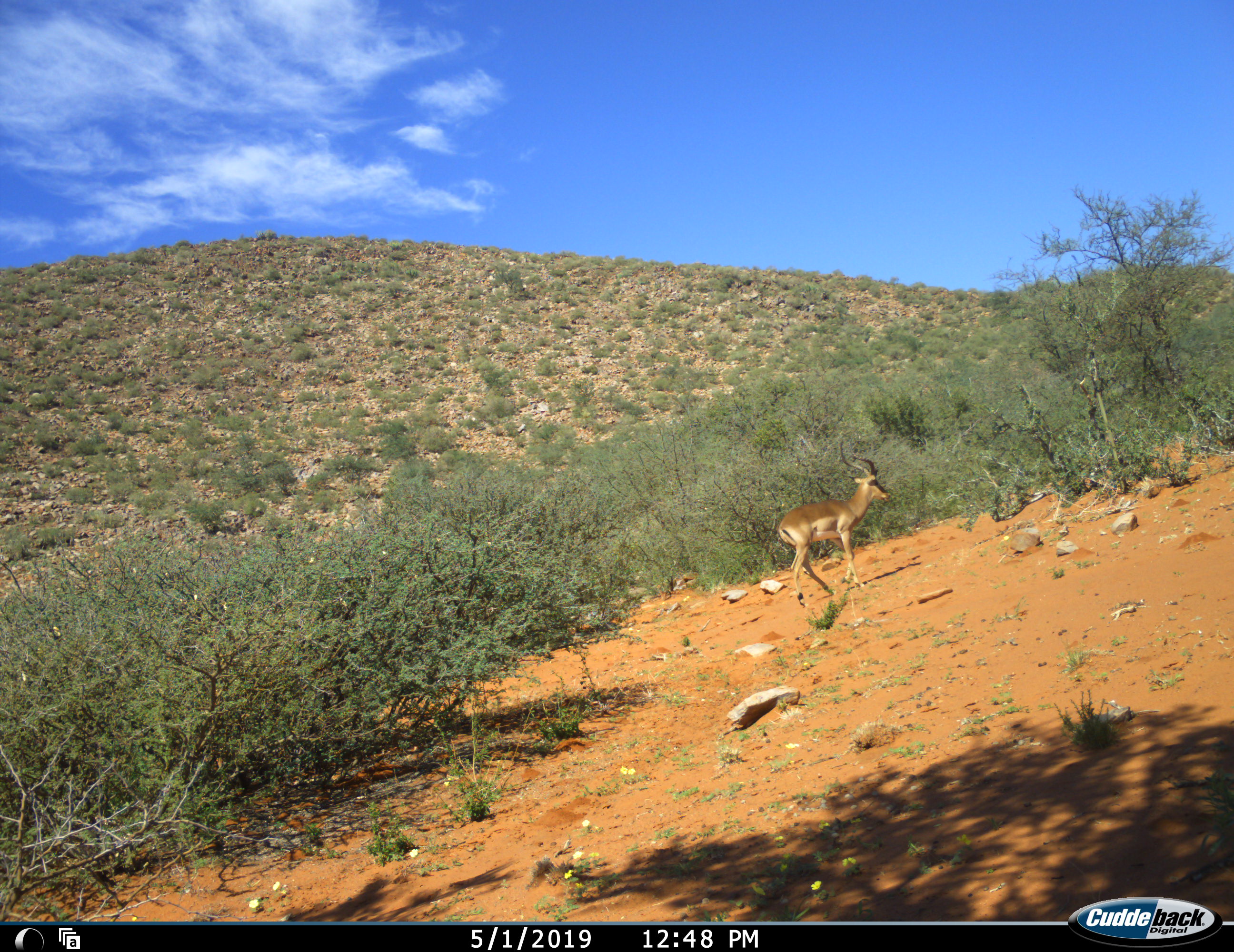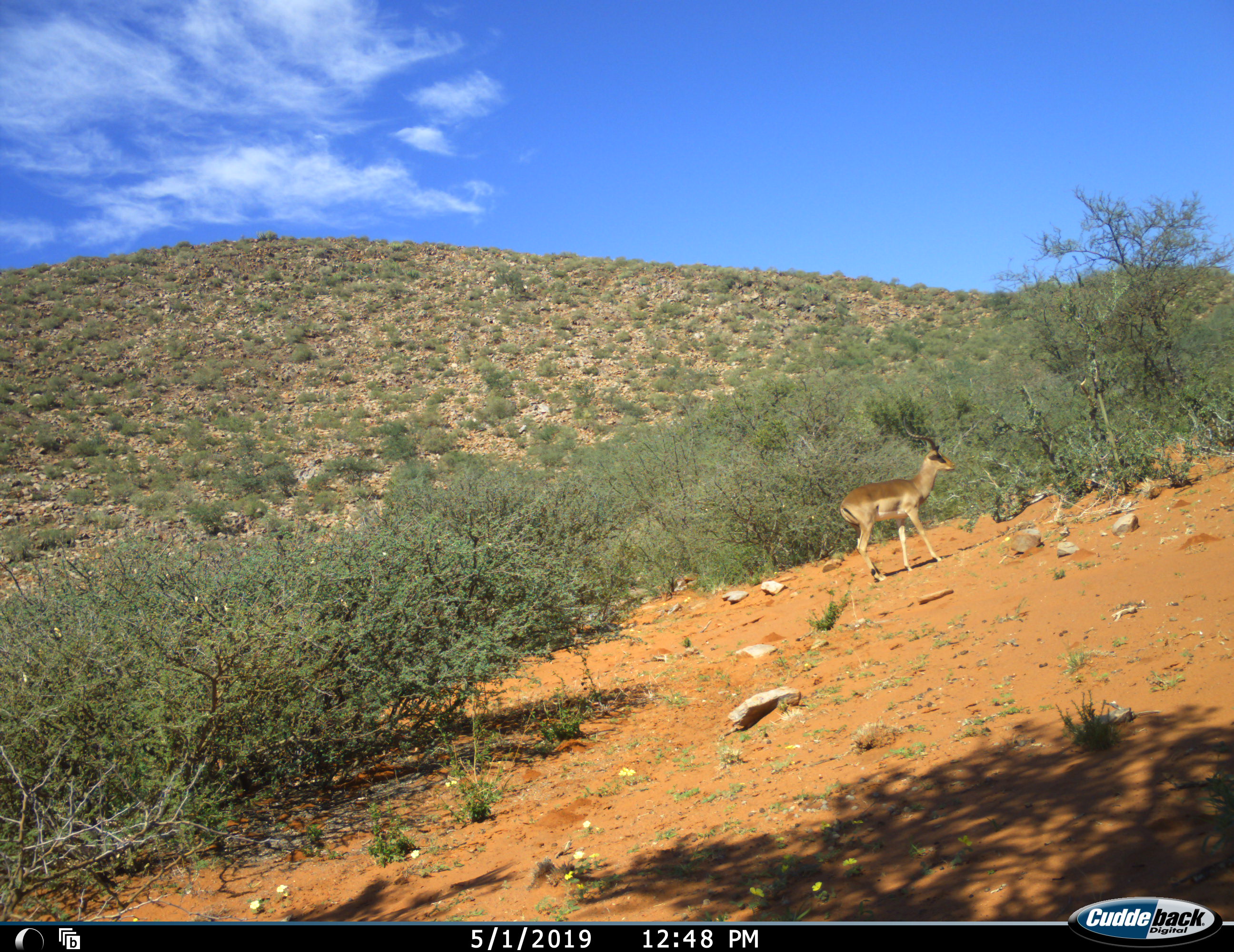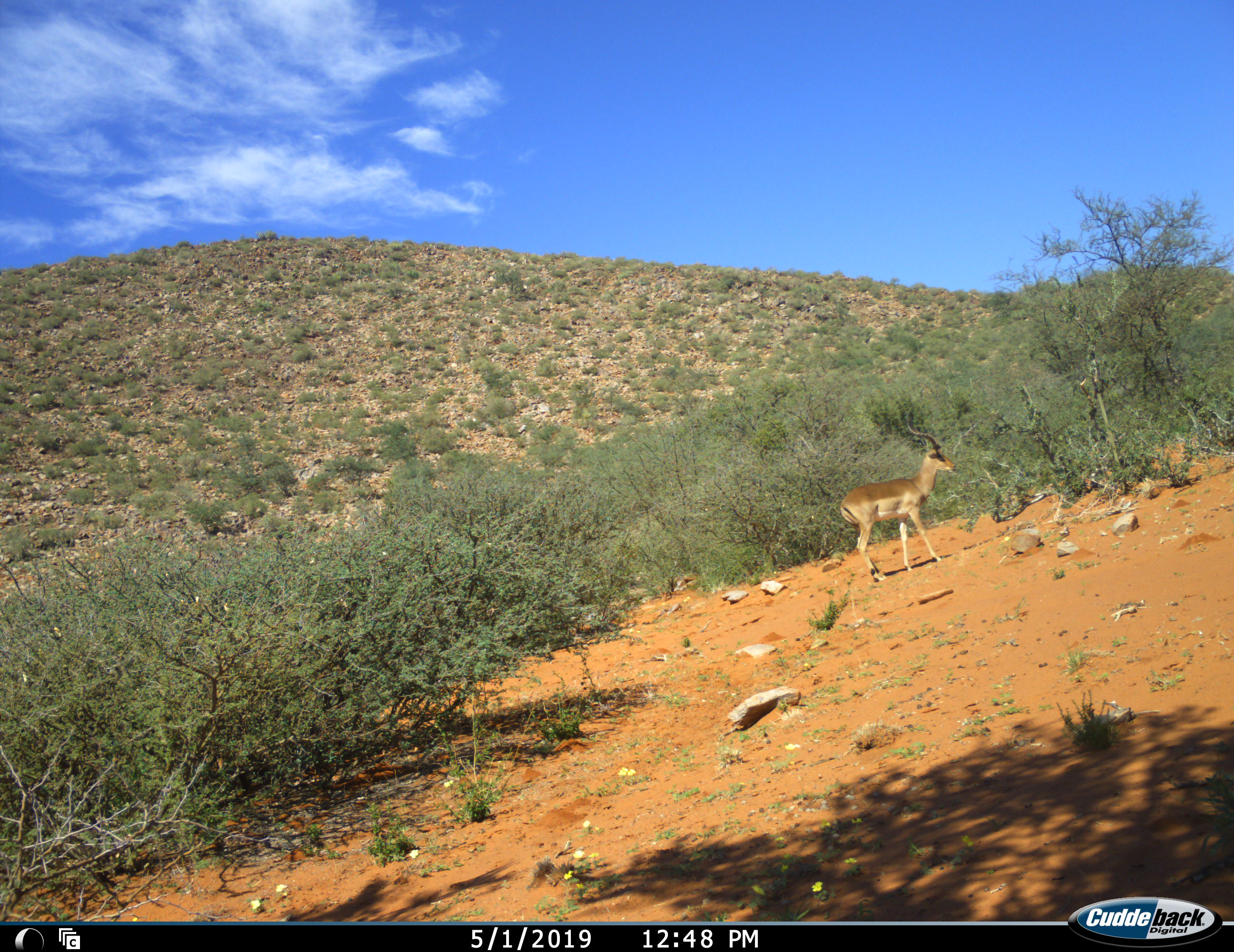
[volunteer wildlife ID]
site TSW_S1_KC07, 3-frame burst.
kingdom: Animalia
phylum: Chordata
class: Mammalia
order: Artiodactyla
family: Bovidae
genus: Aepyceros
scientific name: Aepyceros melampus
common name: impala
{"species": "impala (Aepyceros melampus)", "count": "1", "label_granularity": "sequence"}